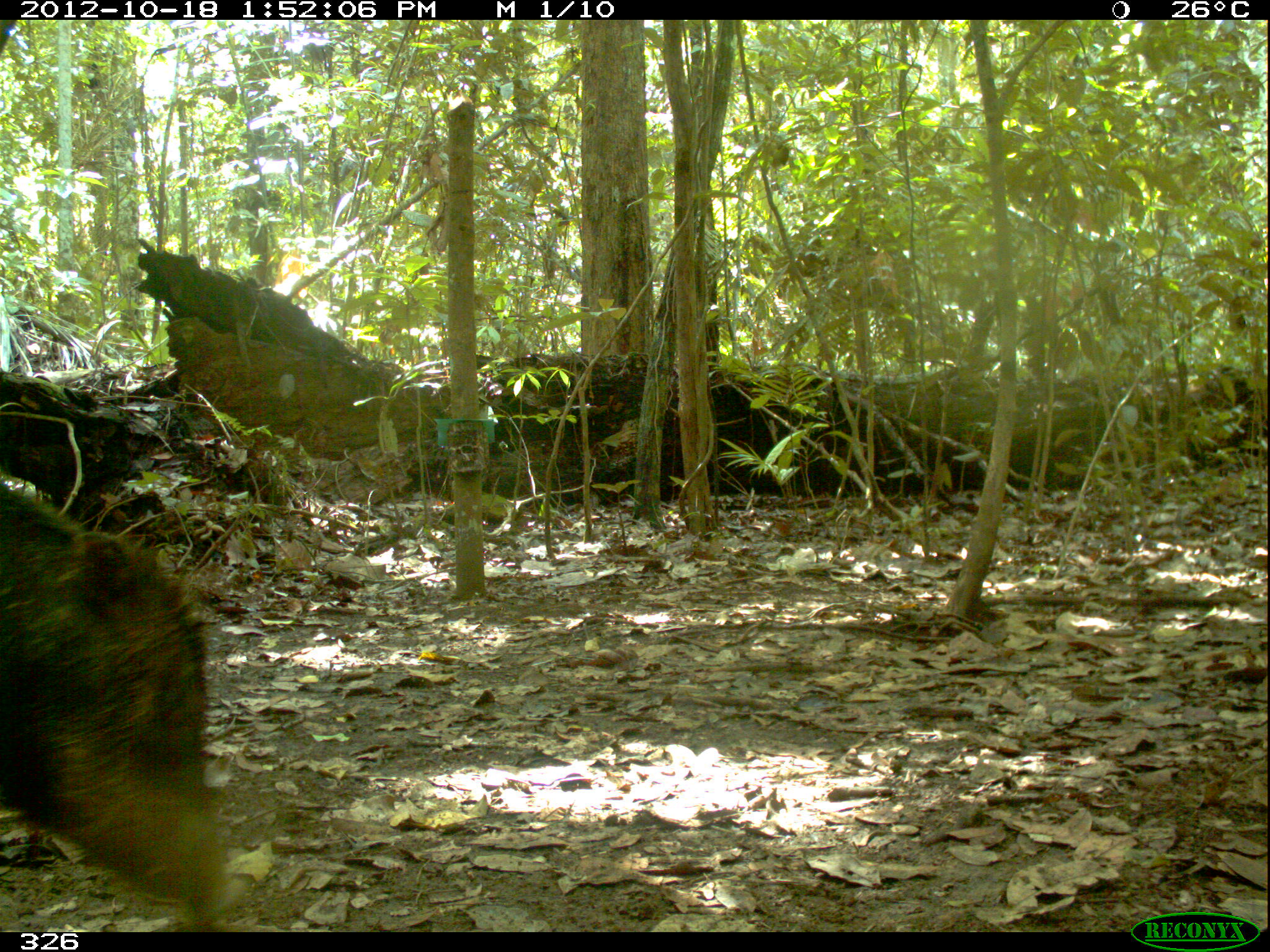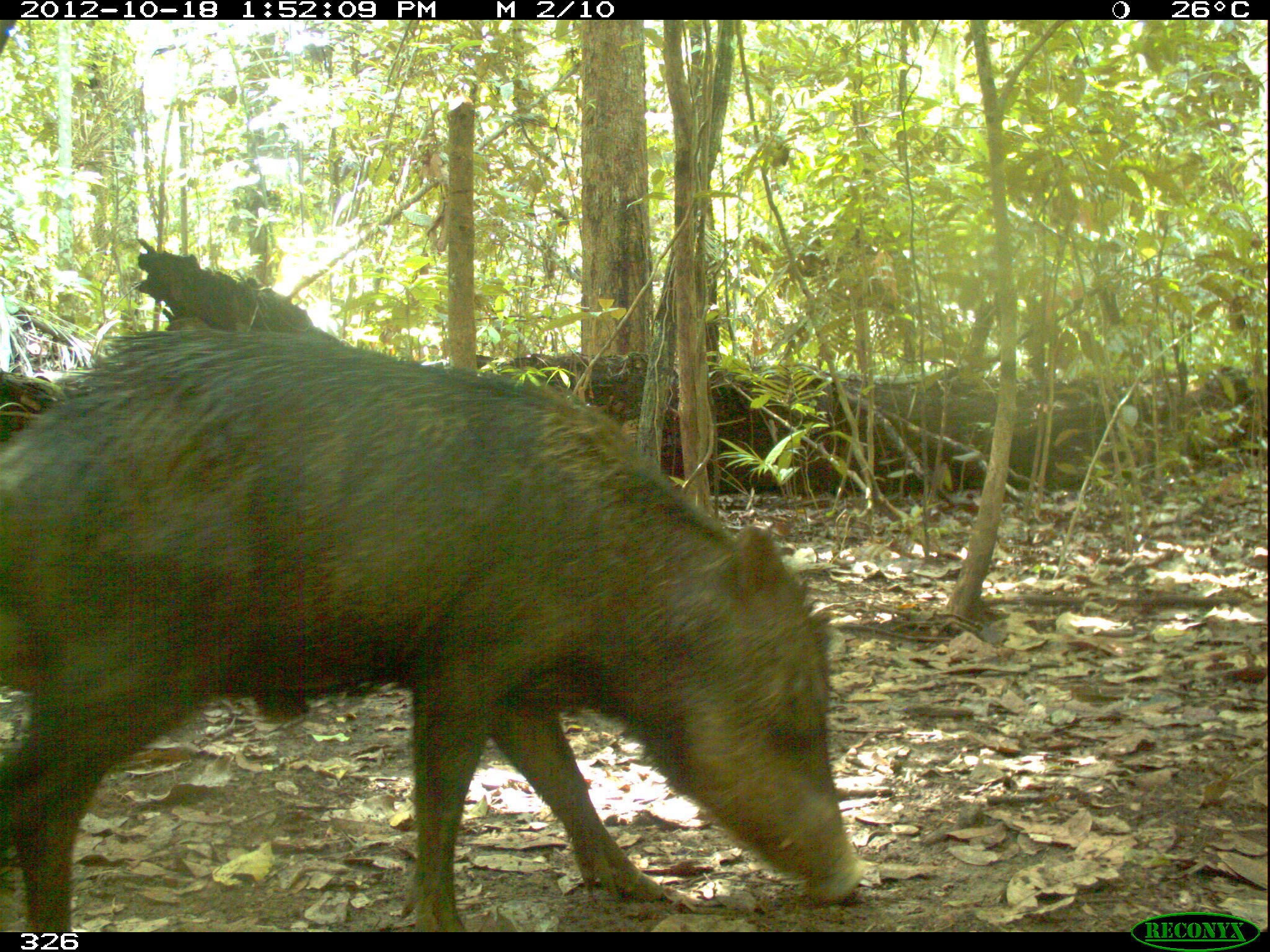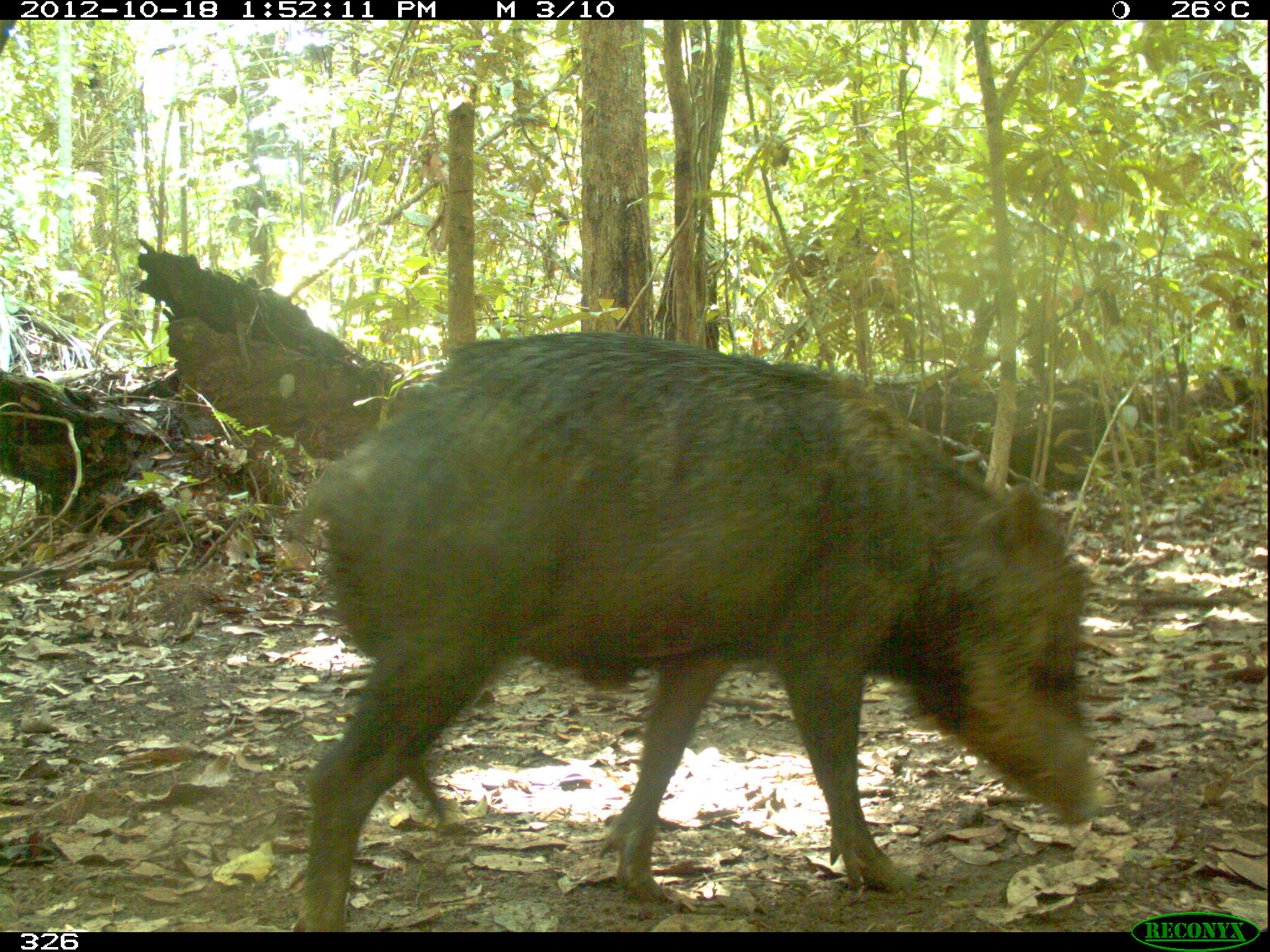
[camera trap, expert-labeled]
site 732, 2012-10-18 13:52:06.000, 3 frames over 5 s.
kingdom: Animalia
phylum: Chordata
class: Mammalia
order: Artiodactyla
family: Tayassuidae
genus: Tayassu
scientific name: Tayassu pecari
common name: white-lipped peccary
Tayassu pecari (white-lipped peccary).